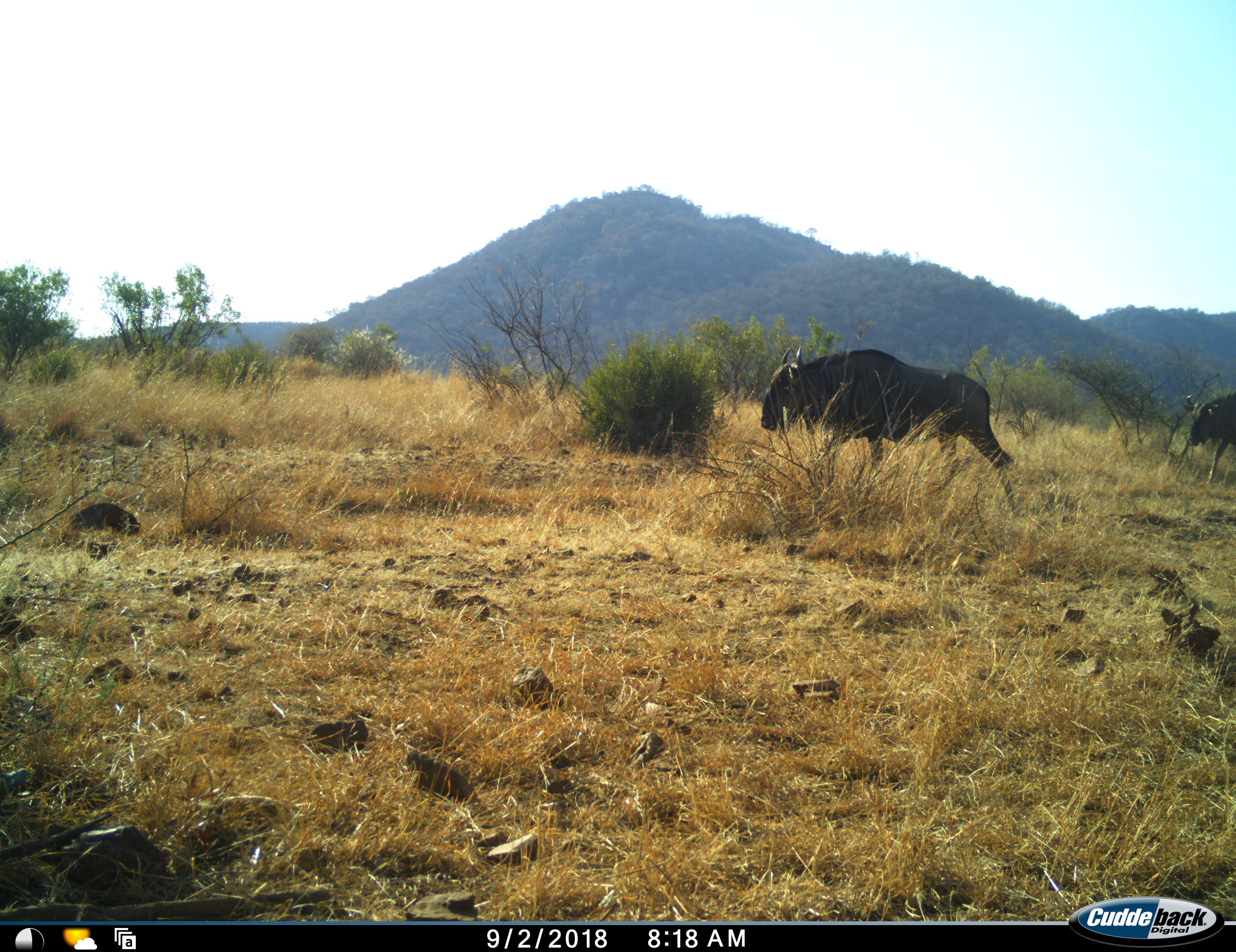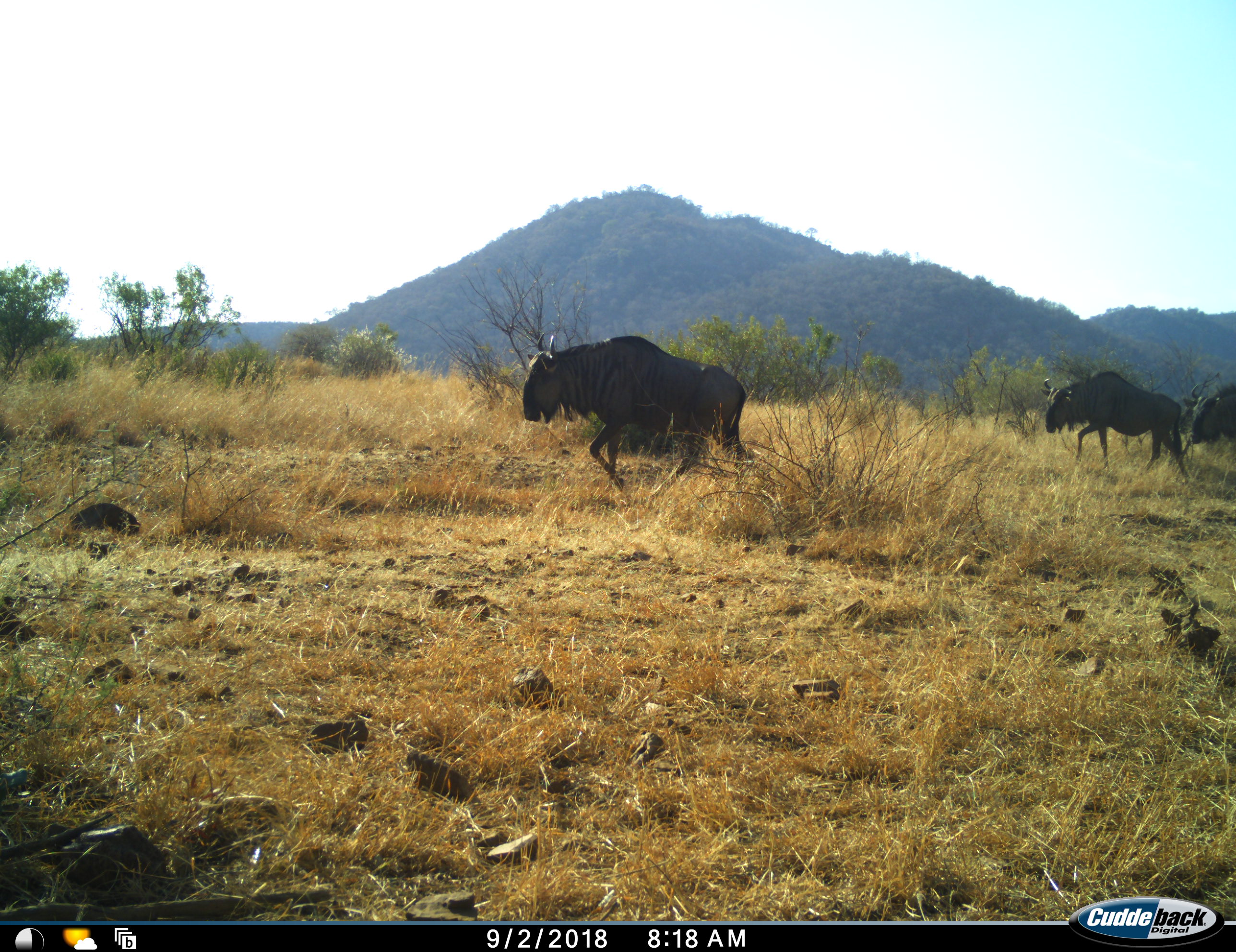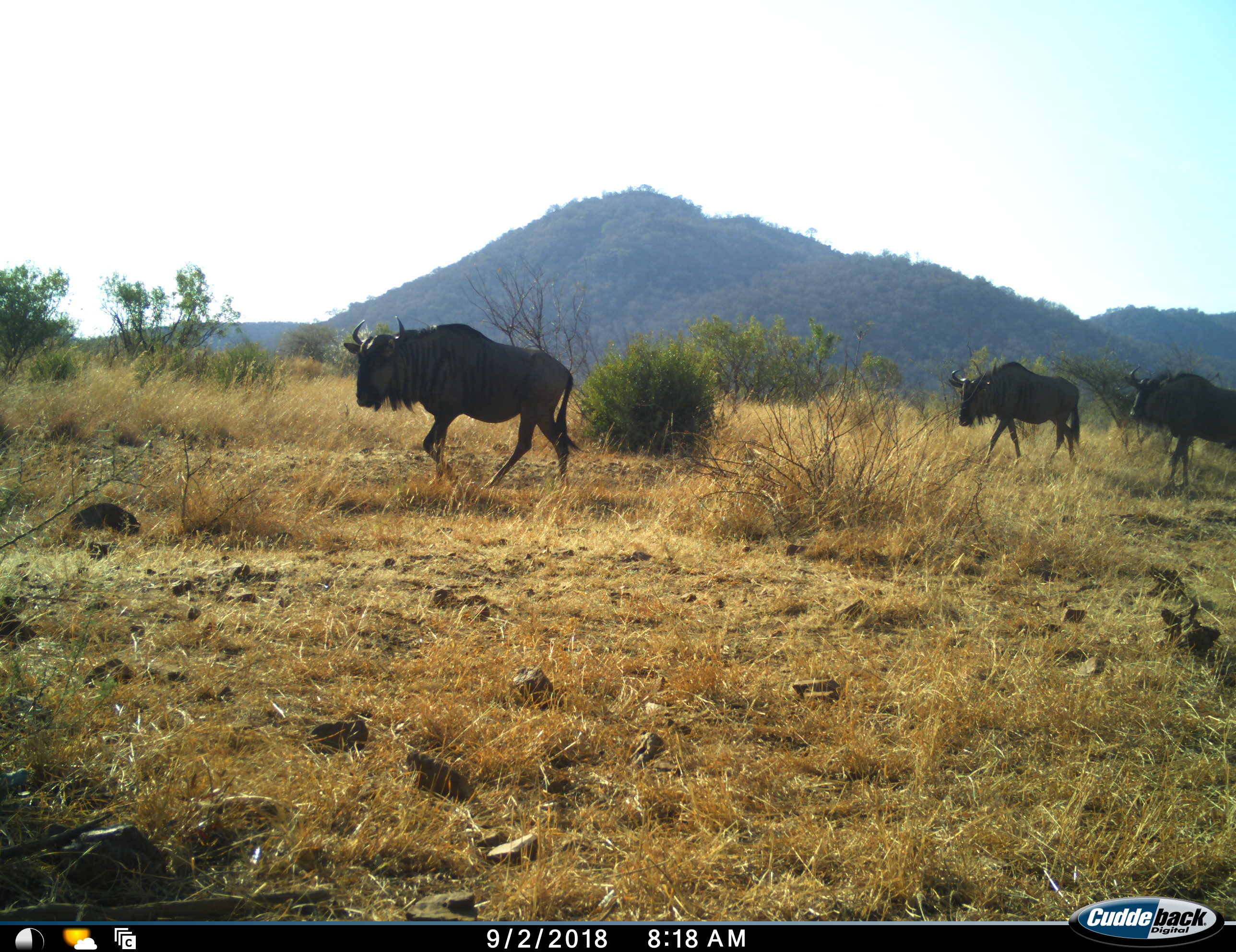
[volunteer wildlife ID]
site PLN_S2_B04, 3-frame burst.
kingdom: Animalia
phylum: Chordata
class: Mammalia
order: Artiodactyla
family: Bovidae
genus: Connochaetes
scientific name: Connochaetes taurinus taurinus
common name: blue wildebeest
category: wildebeestblue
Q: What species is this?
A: Wildebeestblue (blue wildebeest) (Connochaetes taurinus taurinus).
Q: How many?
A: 3.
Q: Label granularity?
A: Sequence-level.